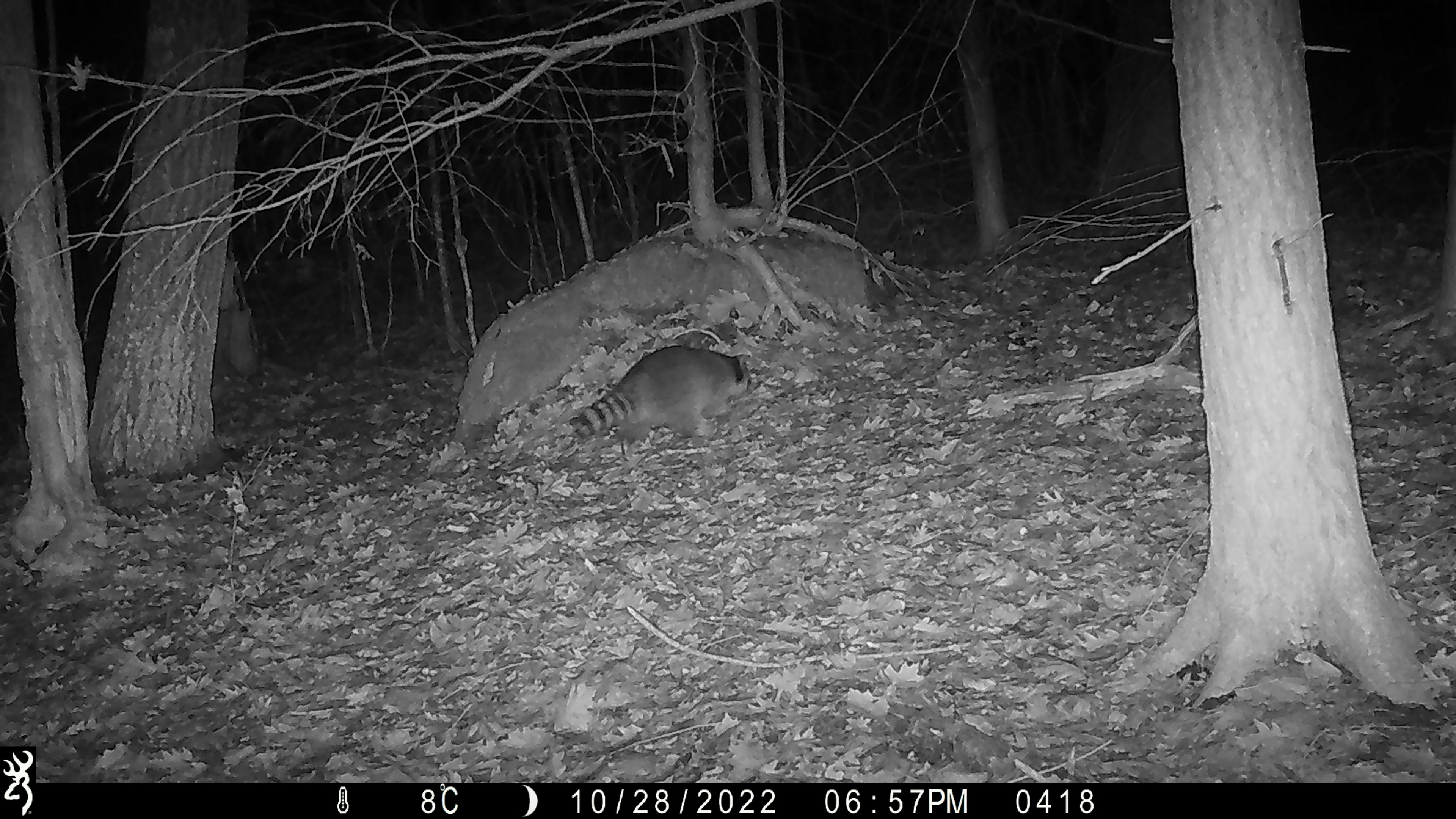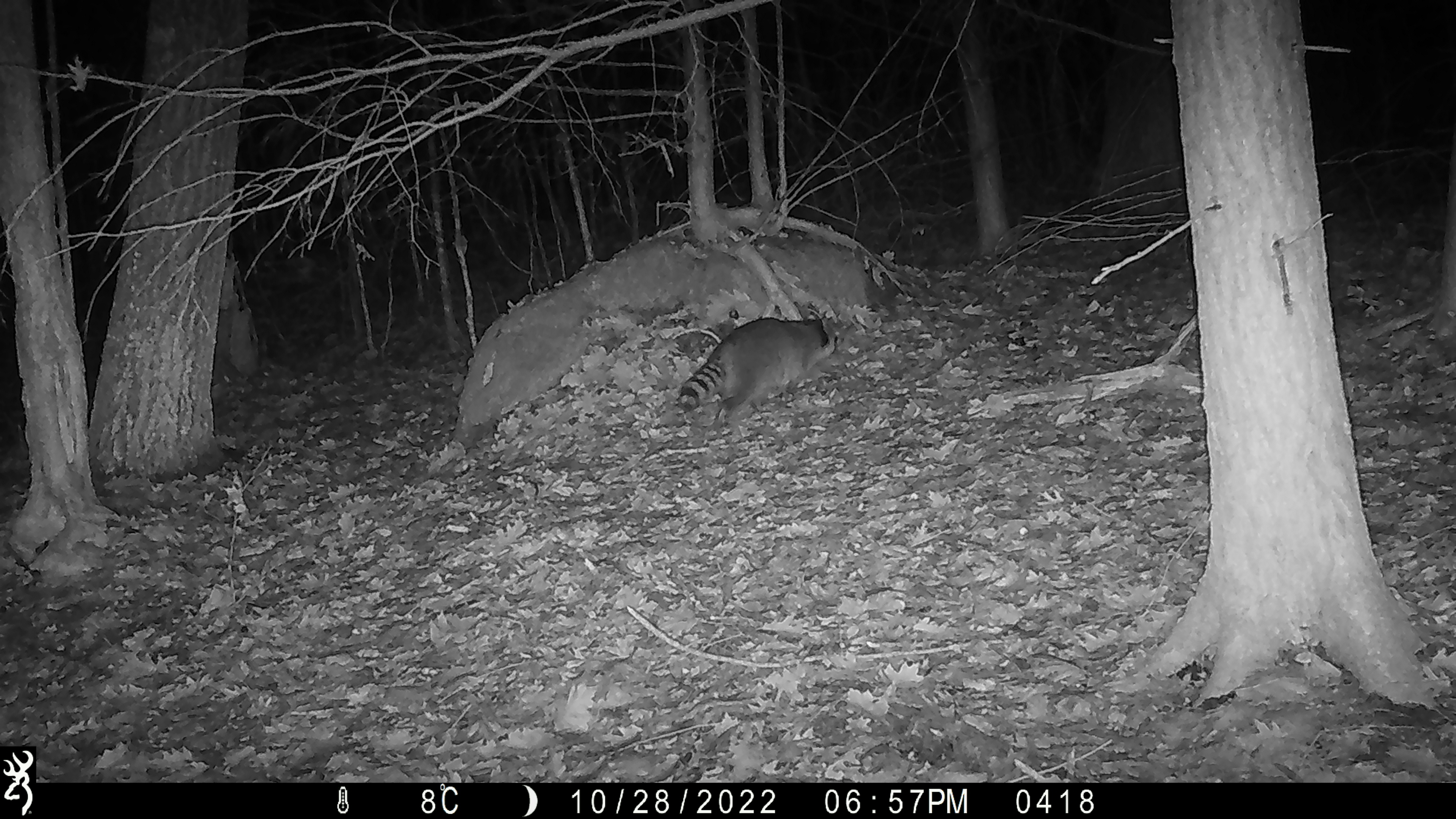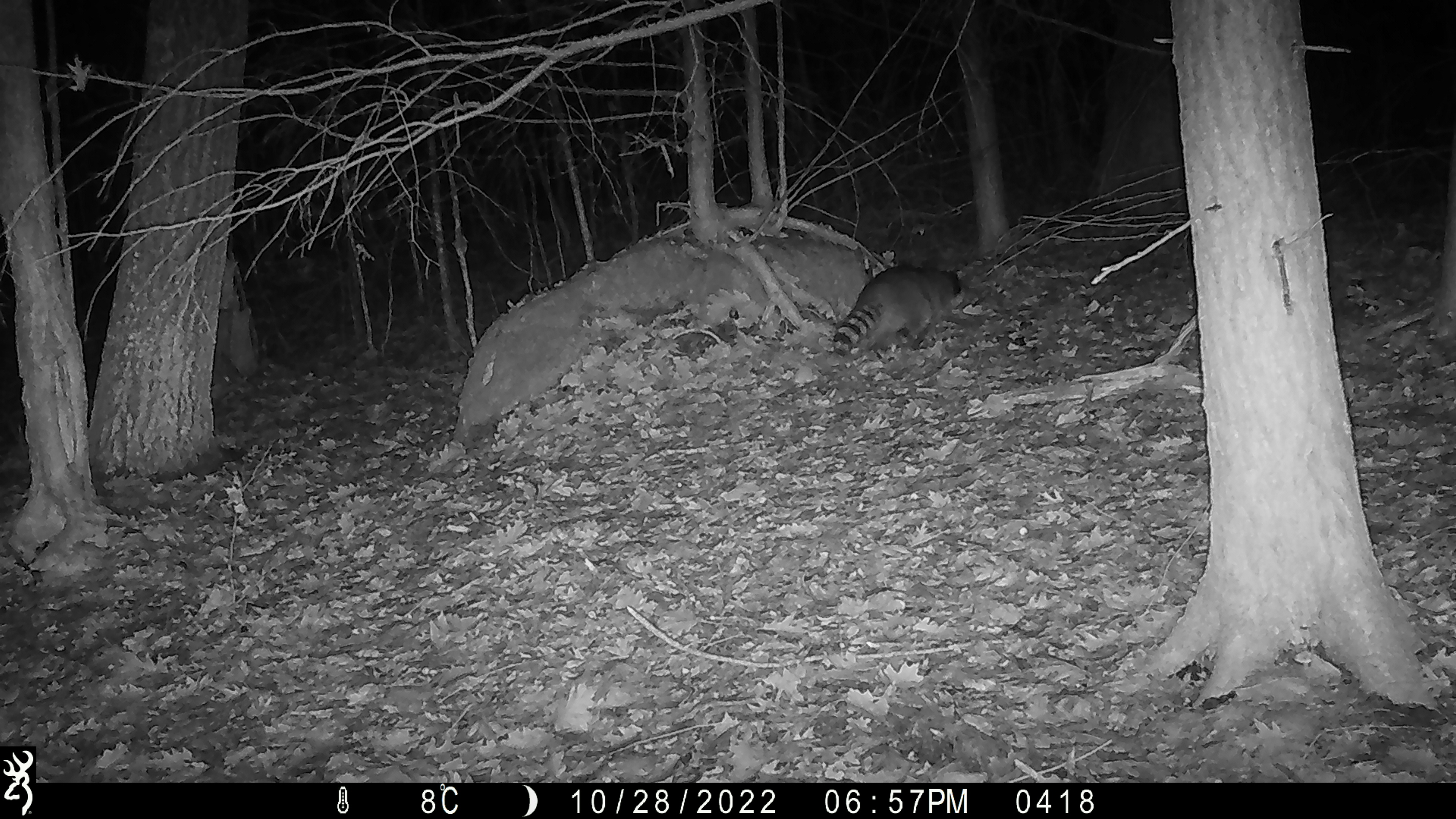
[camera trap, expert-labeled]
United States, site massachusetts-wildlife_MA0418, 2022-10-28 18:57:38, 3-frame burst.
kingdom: Animalia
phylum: Chordata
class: Mammalia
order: Carnivora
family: Procyonidae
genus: Procyon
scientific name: Procyon lotor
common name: raccoon